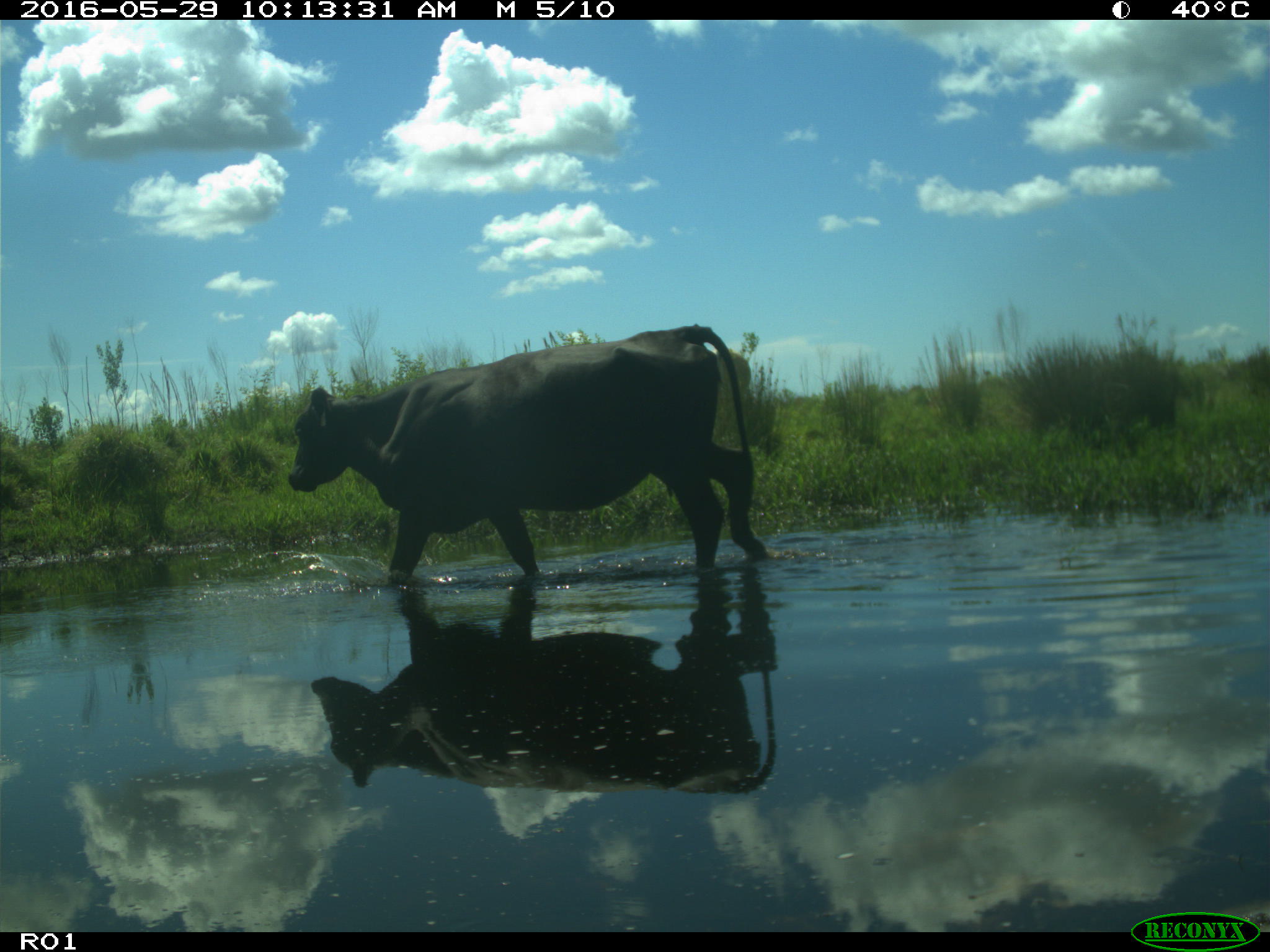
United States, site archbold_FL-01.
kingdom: Animalia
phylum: Chordata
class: Mammalia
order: Artiodactyla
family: Bovidae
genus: Bos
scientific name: Bos taurus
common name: domestic cow